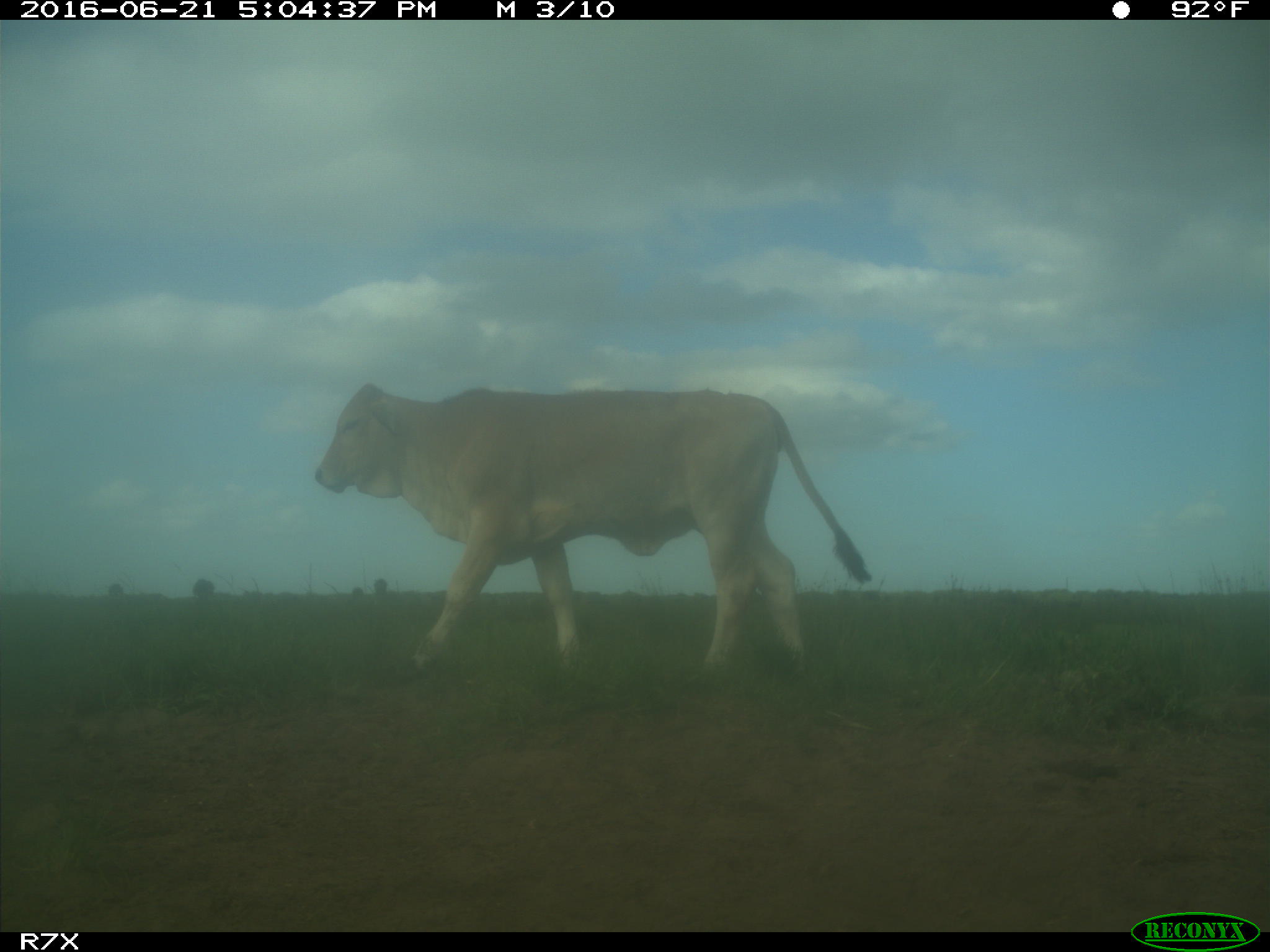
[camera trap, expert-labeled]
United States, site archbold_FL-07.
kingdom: Animalia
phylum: Chordata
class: Mammalia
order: Artiodactyla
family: Bovidae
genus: Bos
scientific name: Bos taurus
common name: domestic cow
Bos taurus (domestic cow).